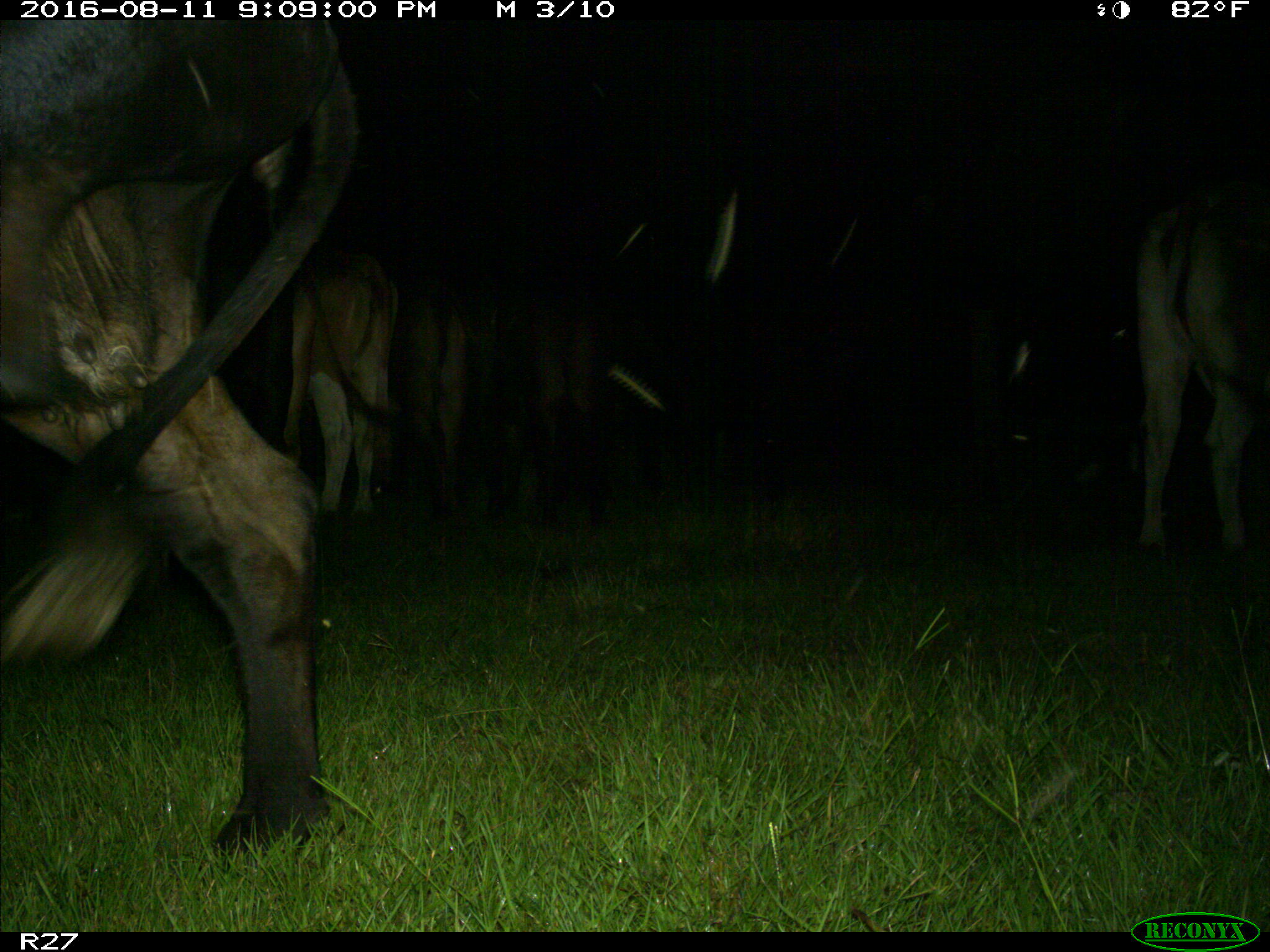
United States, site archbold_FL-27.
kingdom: Animalia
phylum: Chordata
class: Mammalia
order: Artiodactyla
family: Bovidae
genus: Bos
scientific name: Bos taurus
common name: domestic cow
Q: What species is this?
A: Bos taurus (domestic cow).